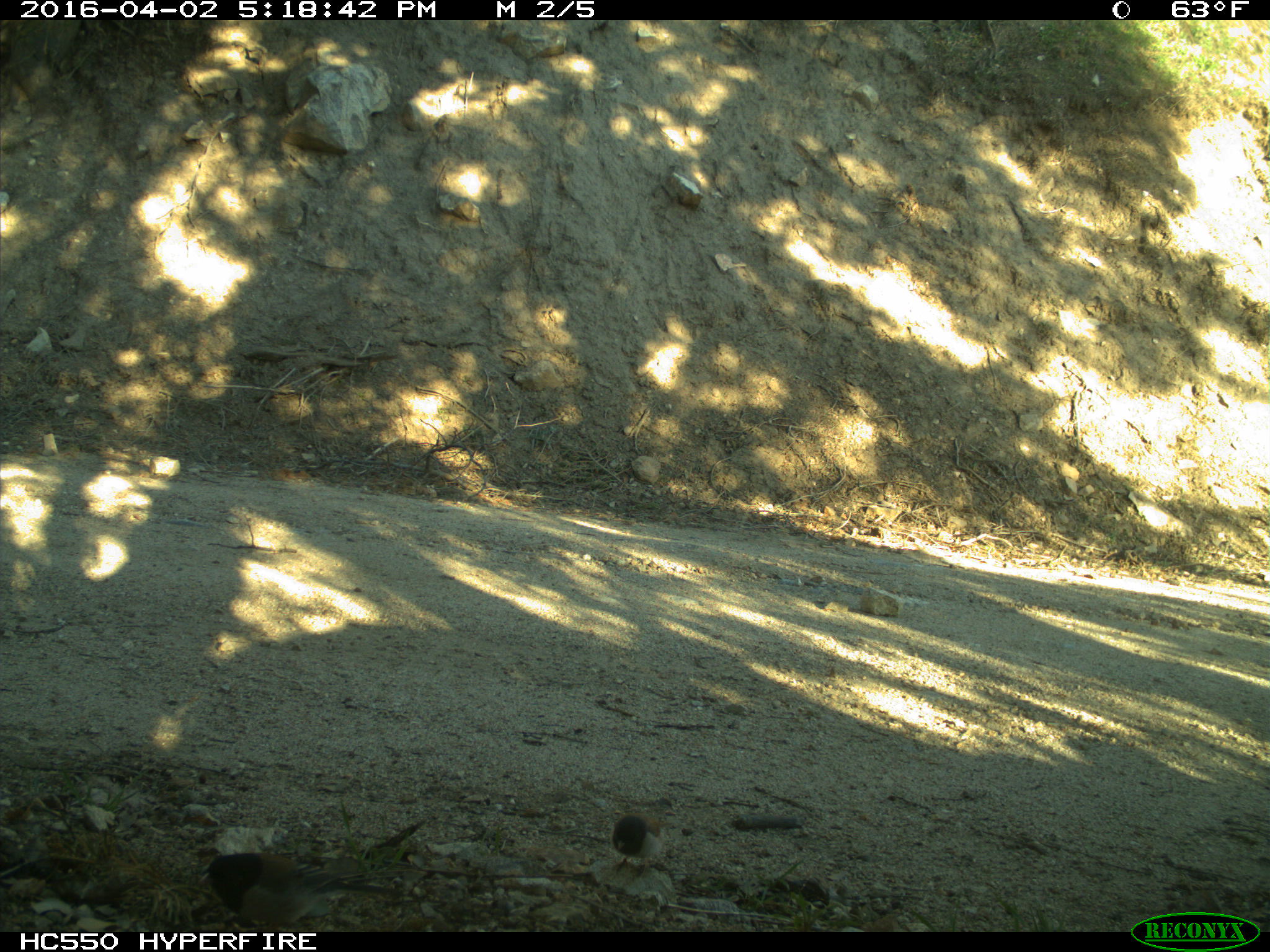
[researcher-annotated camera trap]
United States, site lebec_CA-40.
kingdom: Animalia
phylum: Chordata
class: Aves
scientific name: Aves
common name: birds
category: unidentified bird